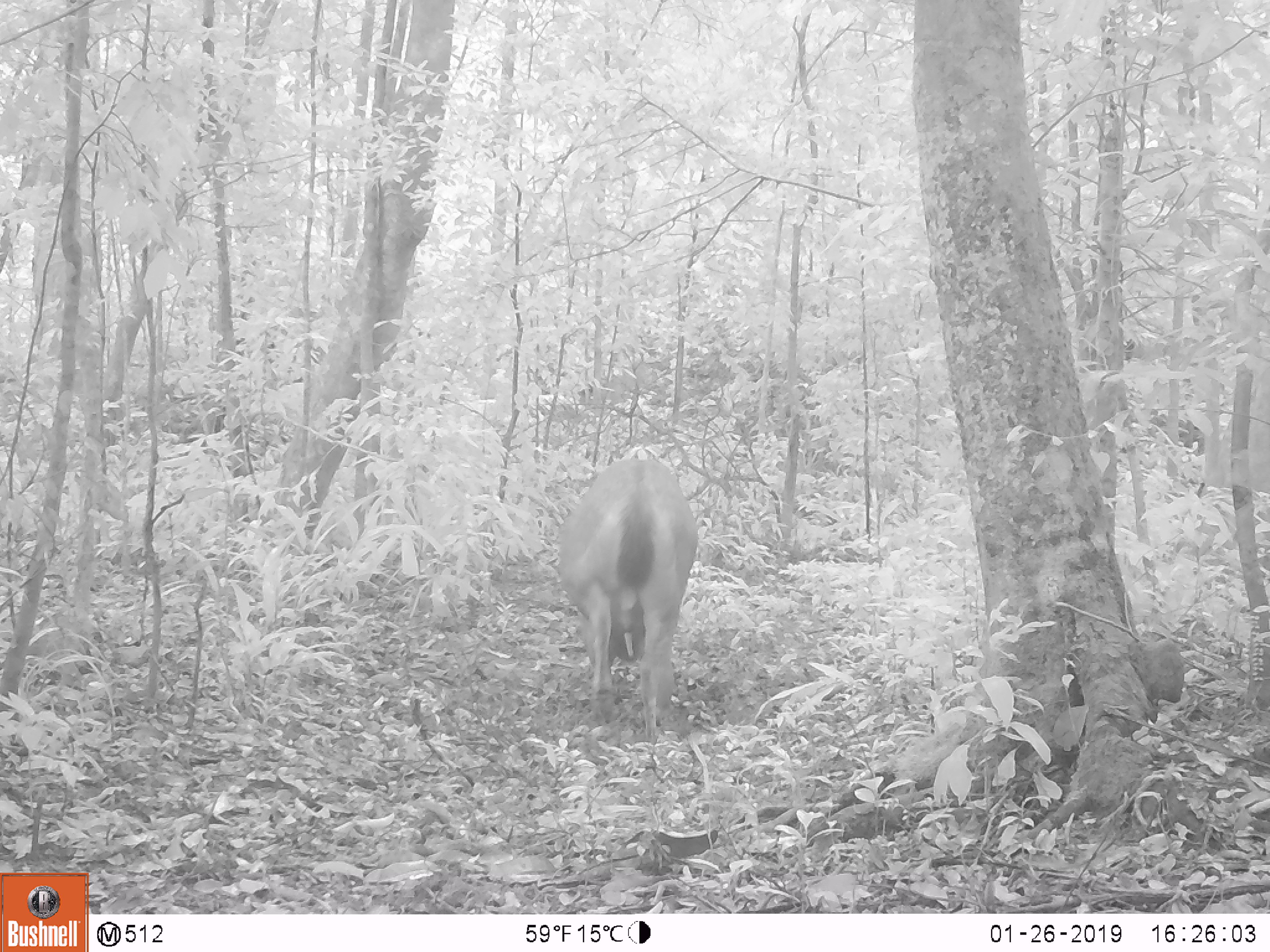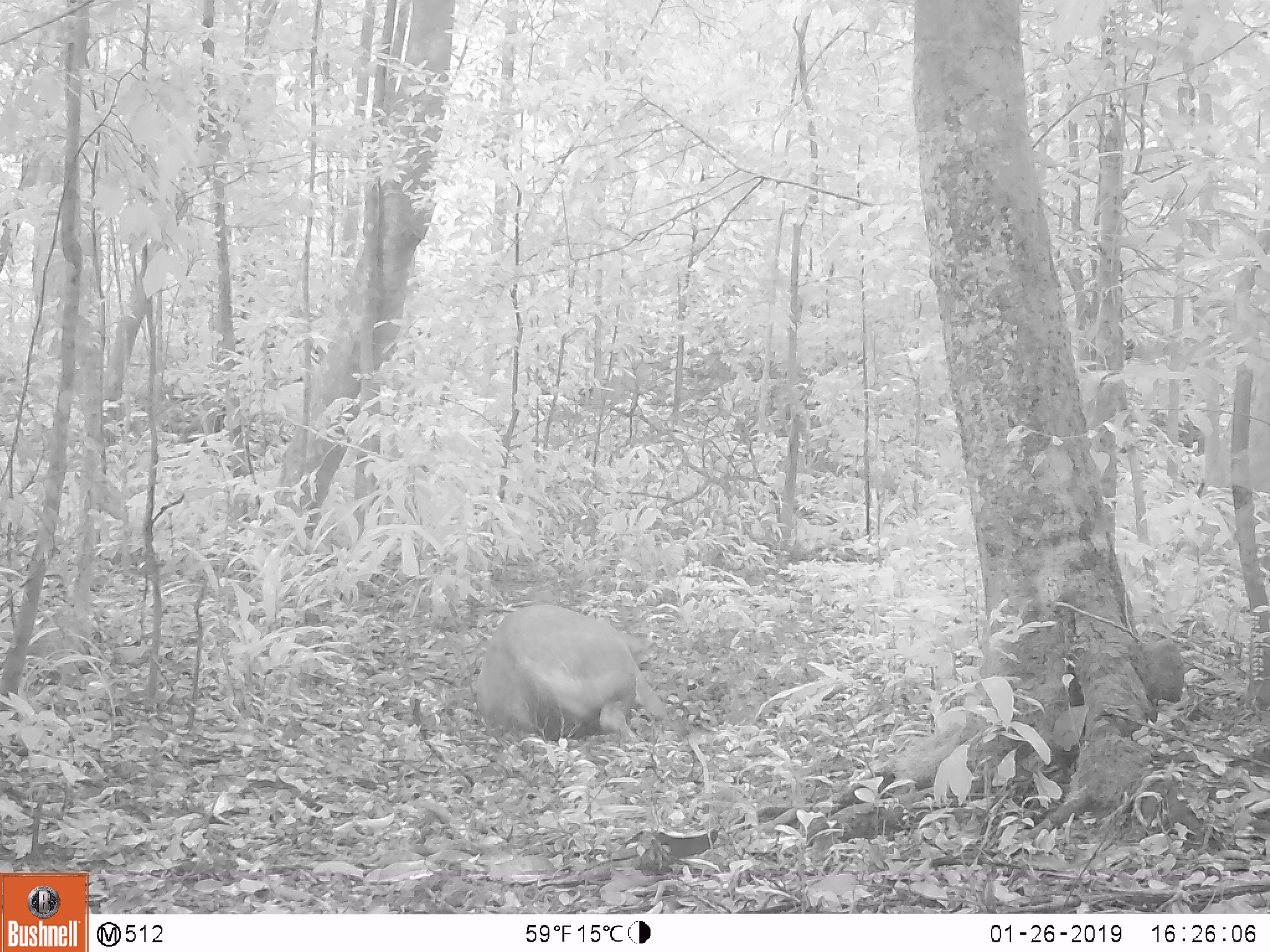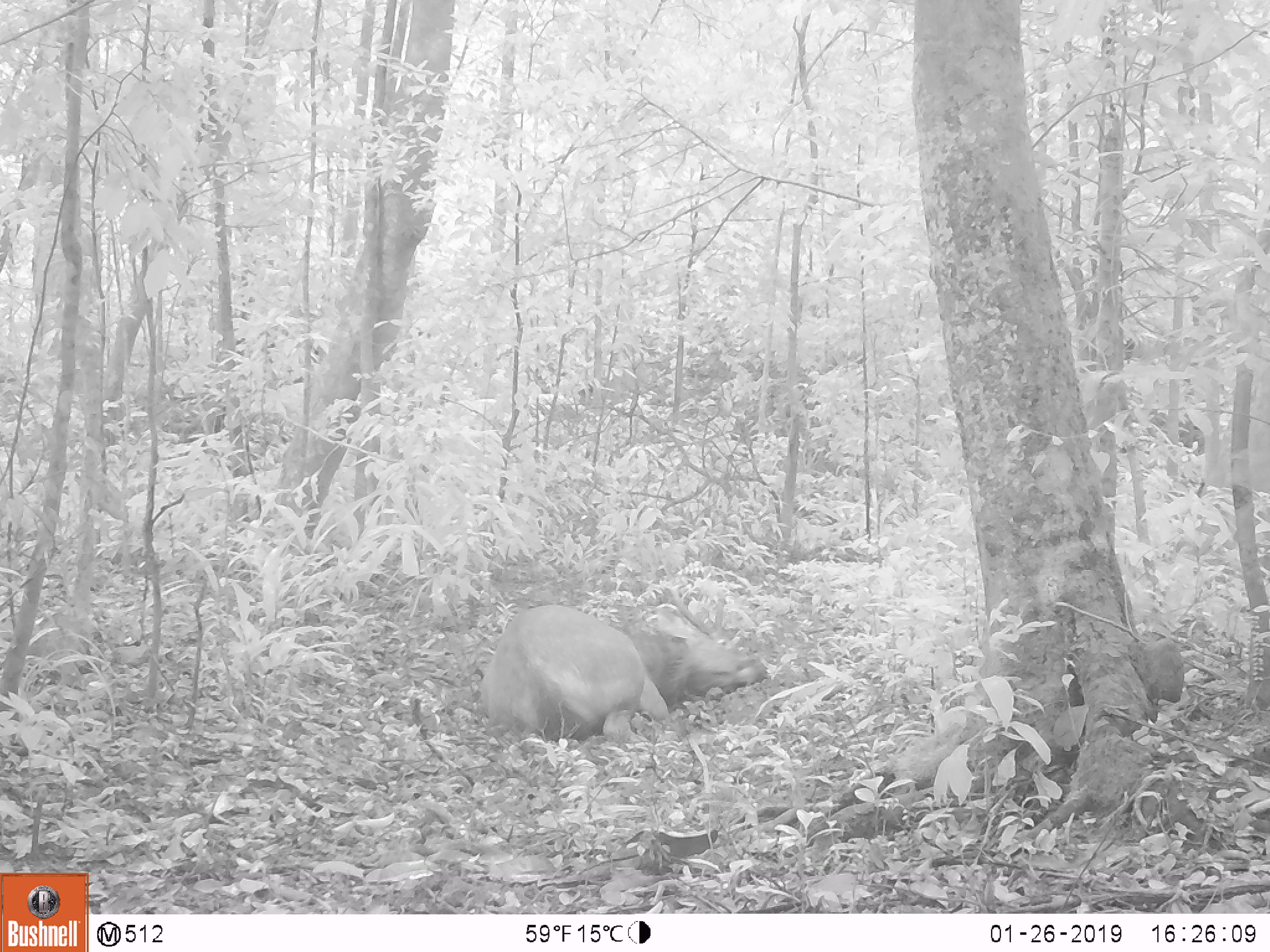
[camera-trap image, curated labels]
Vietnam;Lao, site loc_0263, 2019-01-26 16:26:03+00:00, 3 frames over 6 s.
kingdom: Animalia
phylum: Chordata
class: Mammalia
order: Artiodactyla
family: Cervidae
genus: Rusa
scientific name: Rusa unicolor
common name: sambar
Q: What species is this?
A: Sambar (Rusa unicolor).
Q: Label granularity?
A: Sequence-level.